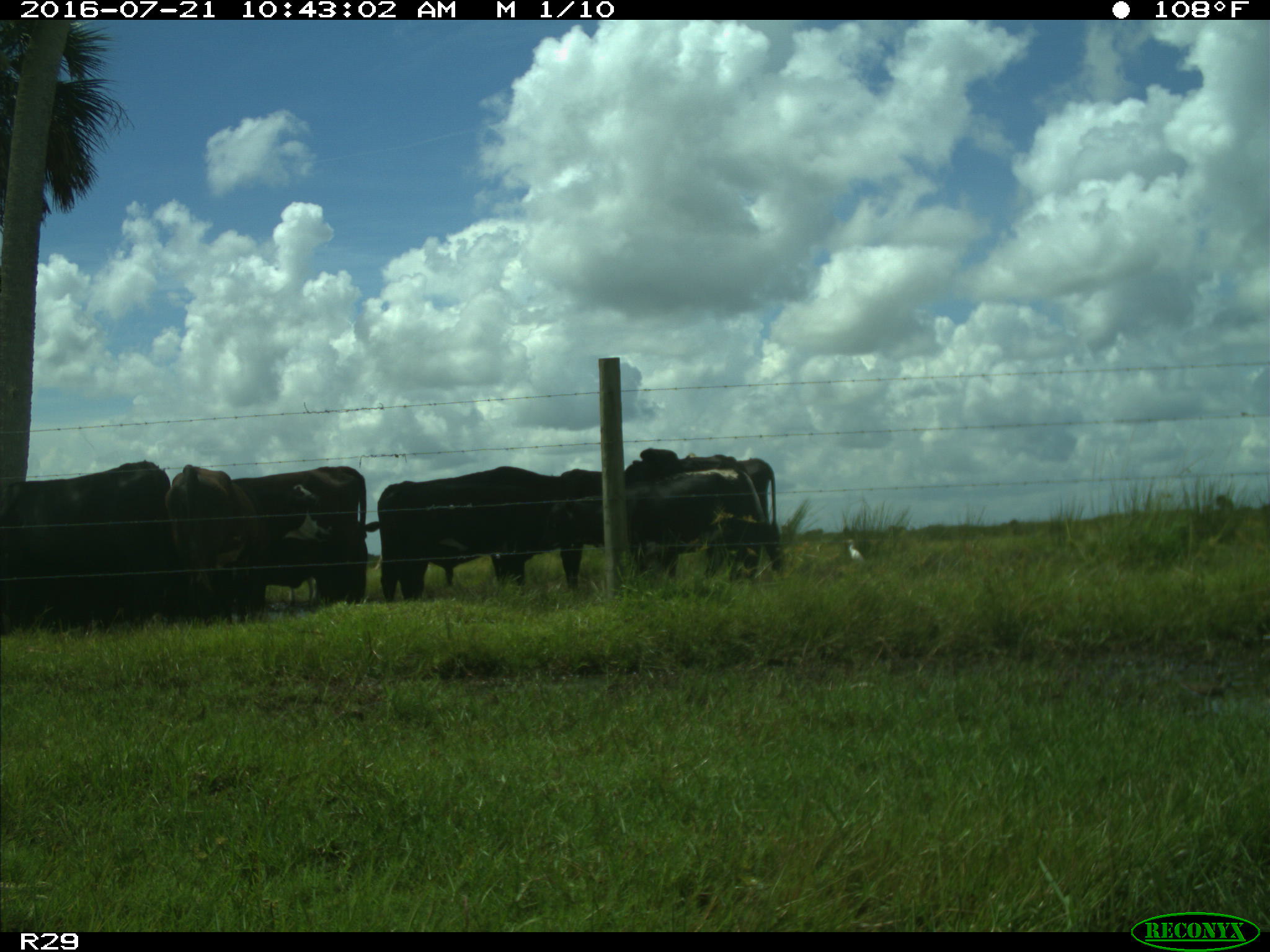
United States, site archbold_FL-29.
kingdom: Animalia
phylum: Chordata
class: Mammalia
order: Artiodactyla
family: Bovidae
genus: Bos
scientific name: Bos taurus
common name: domestic cow